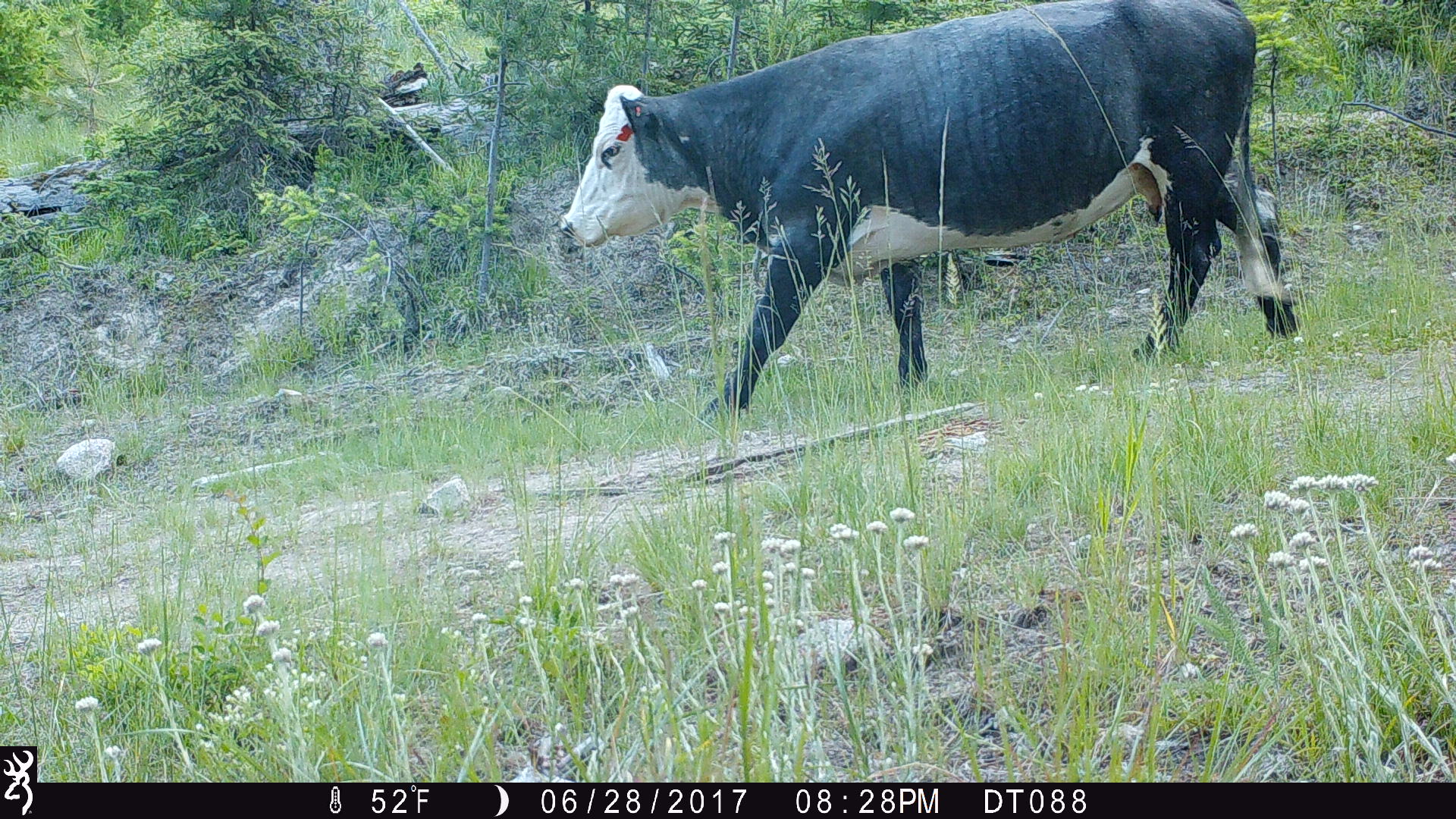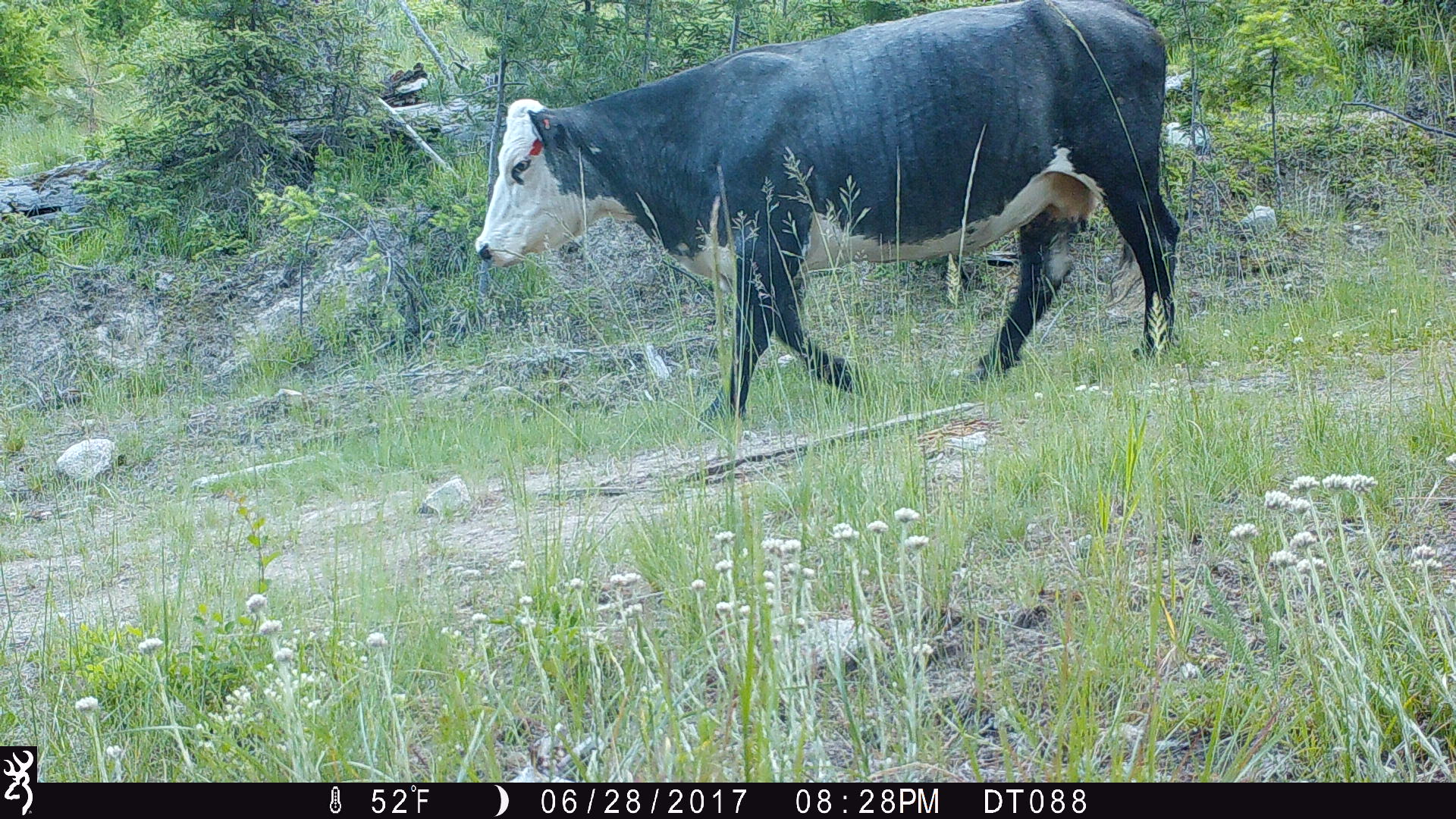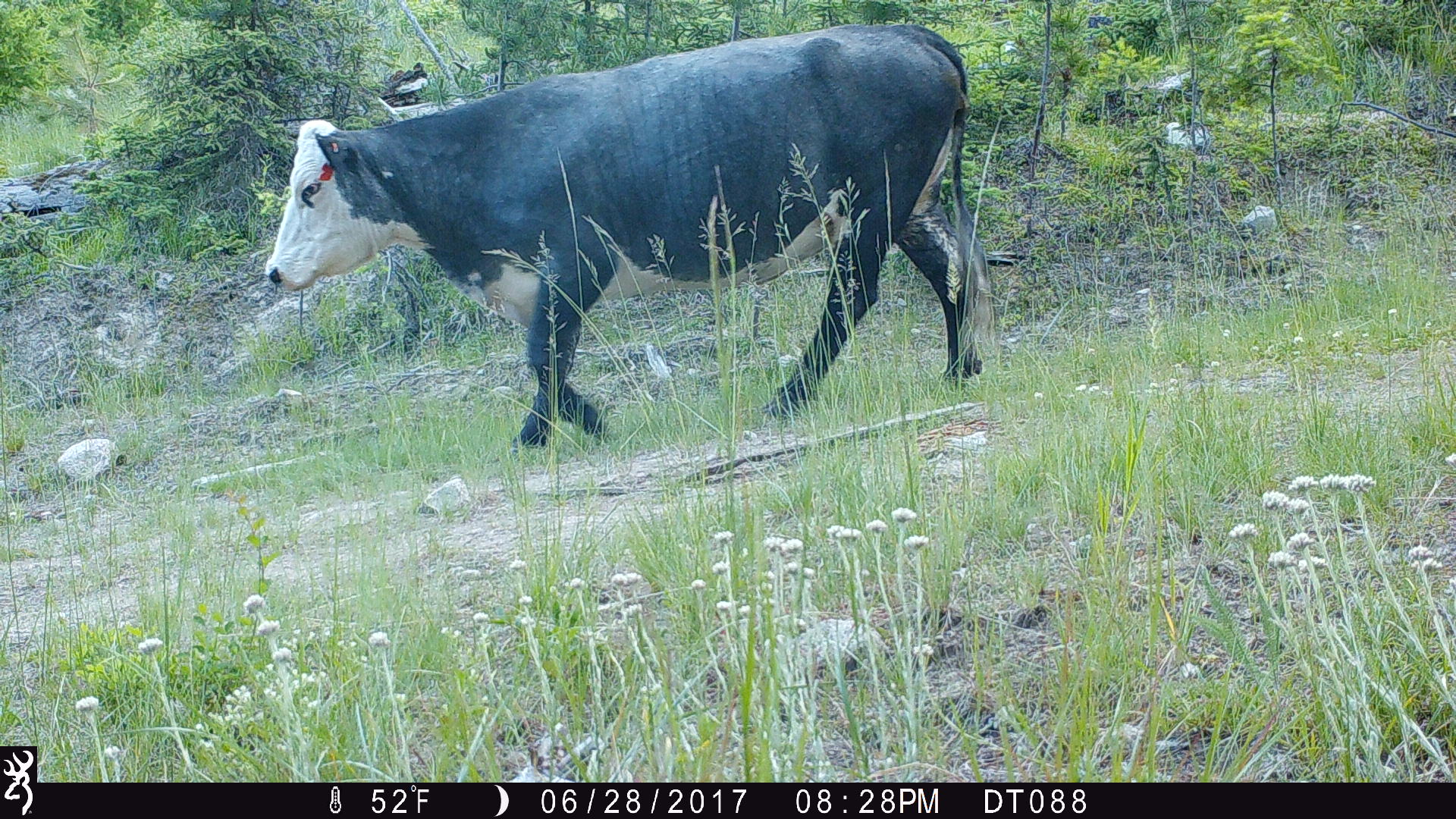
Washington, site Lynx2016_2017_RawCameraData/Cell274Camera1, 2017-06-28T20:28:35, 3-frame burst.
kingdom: Animalia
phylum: Chordata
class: Mammalia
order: Artiodactyla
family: Bovidae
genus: Bos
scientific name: Bos taurus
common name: domestic cattle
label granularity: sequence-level